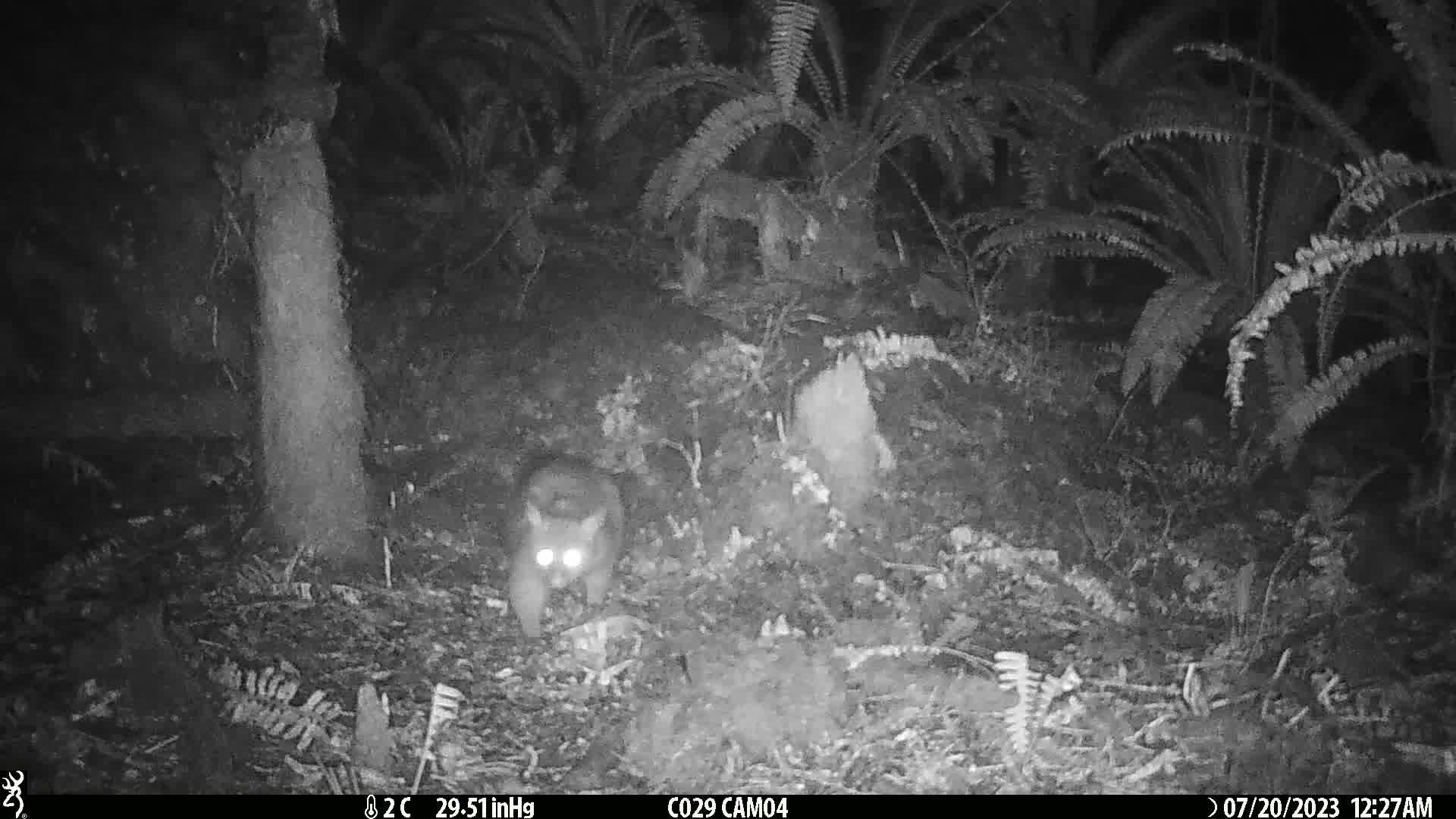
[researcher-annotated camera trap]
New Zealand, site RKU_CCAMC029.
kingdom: Animalia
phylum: Chordata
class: Mammalia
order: Diprotodontia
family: Phalangeridae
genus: Trichosurus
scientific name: Trichosurus vulpecula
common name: common brushtail possum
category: possum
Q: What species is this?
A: Possum (common brushtail possum) (Trichosurus vulpecula).